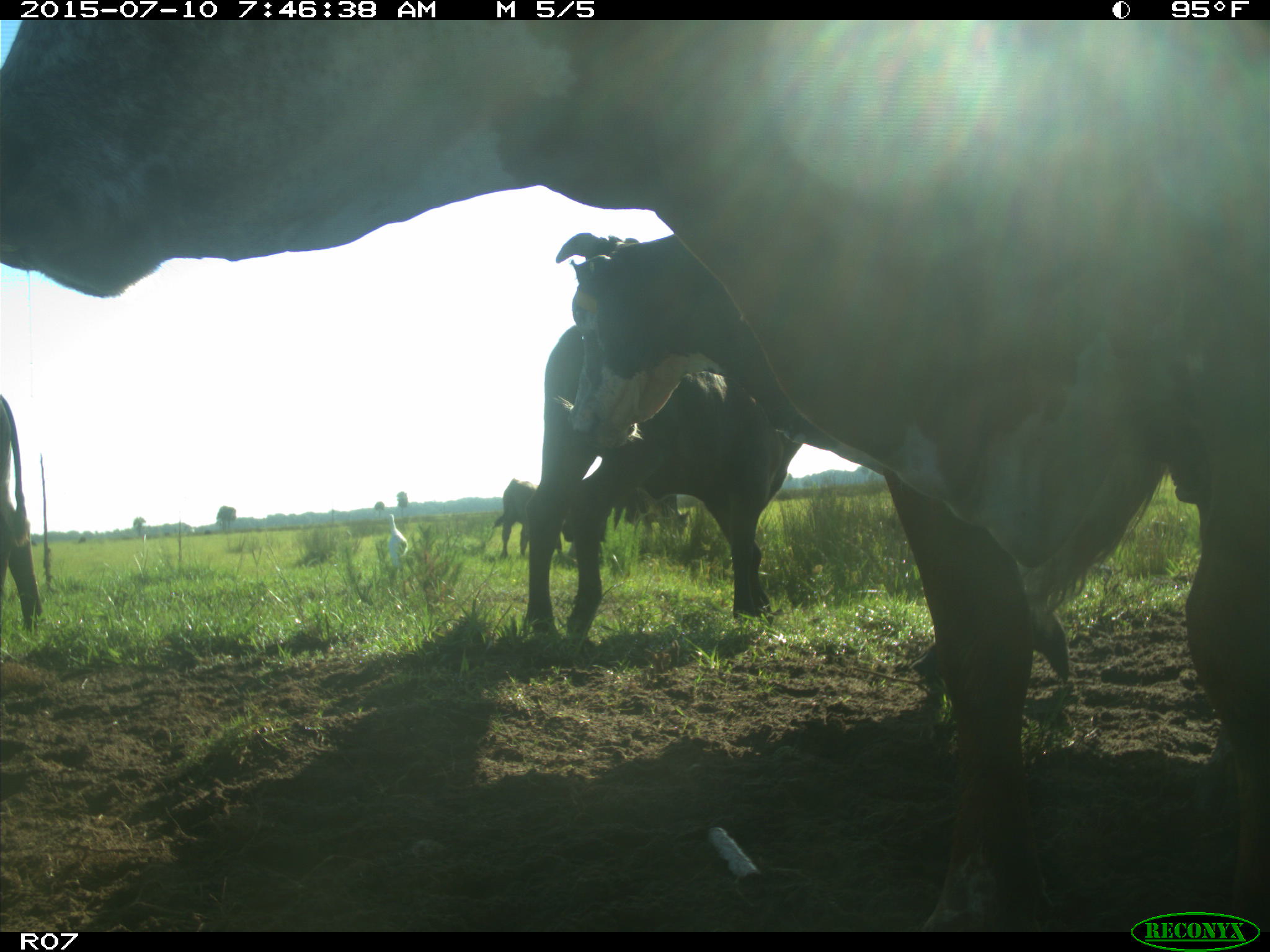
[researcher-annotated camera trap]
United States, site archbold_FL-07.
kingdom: Animalia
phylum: Chordata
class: Mammalia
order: Artiodactyla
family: Bovidae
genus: Bos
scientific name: Bos taurus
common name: domestic cow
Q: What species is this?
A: Bos taurus (domestic cow).